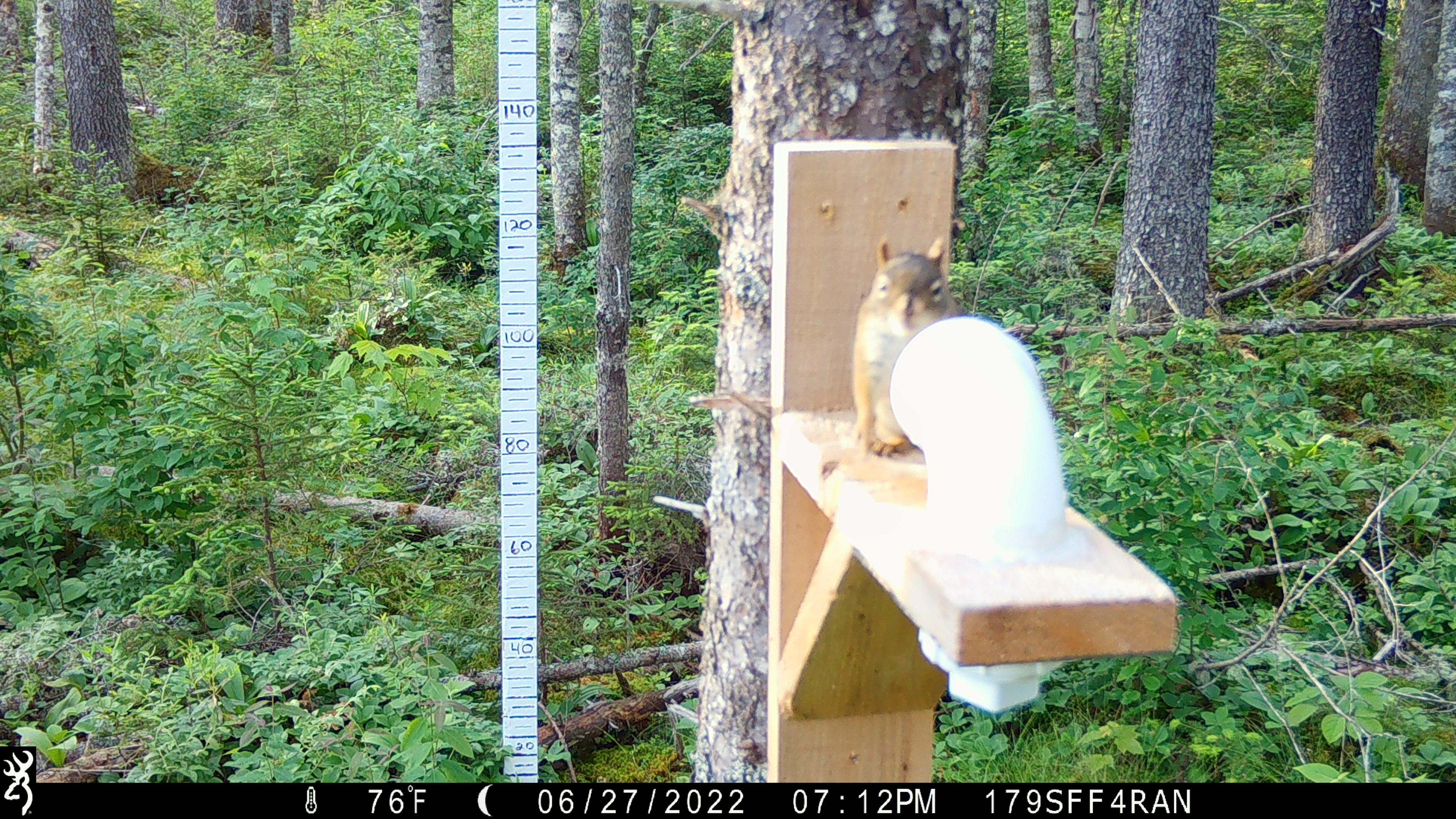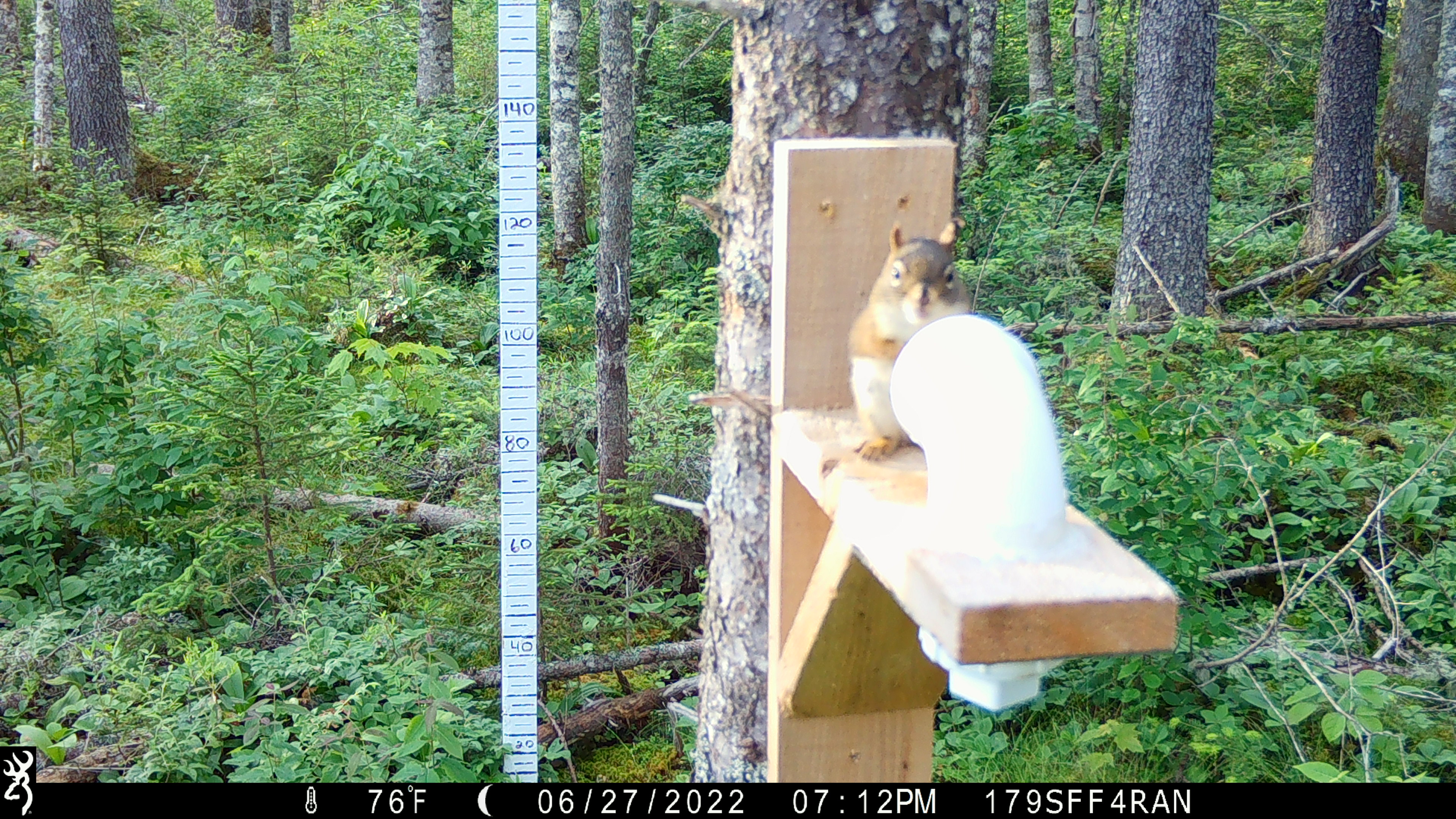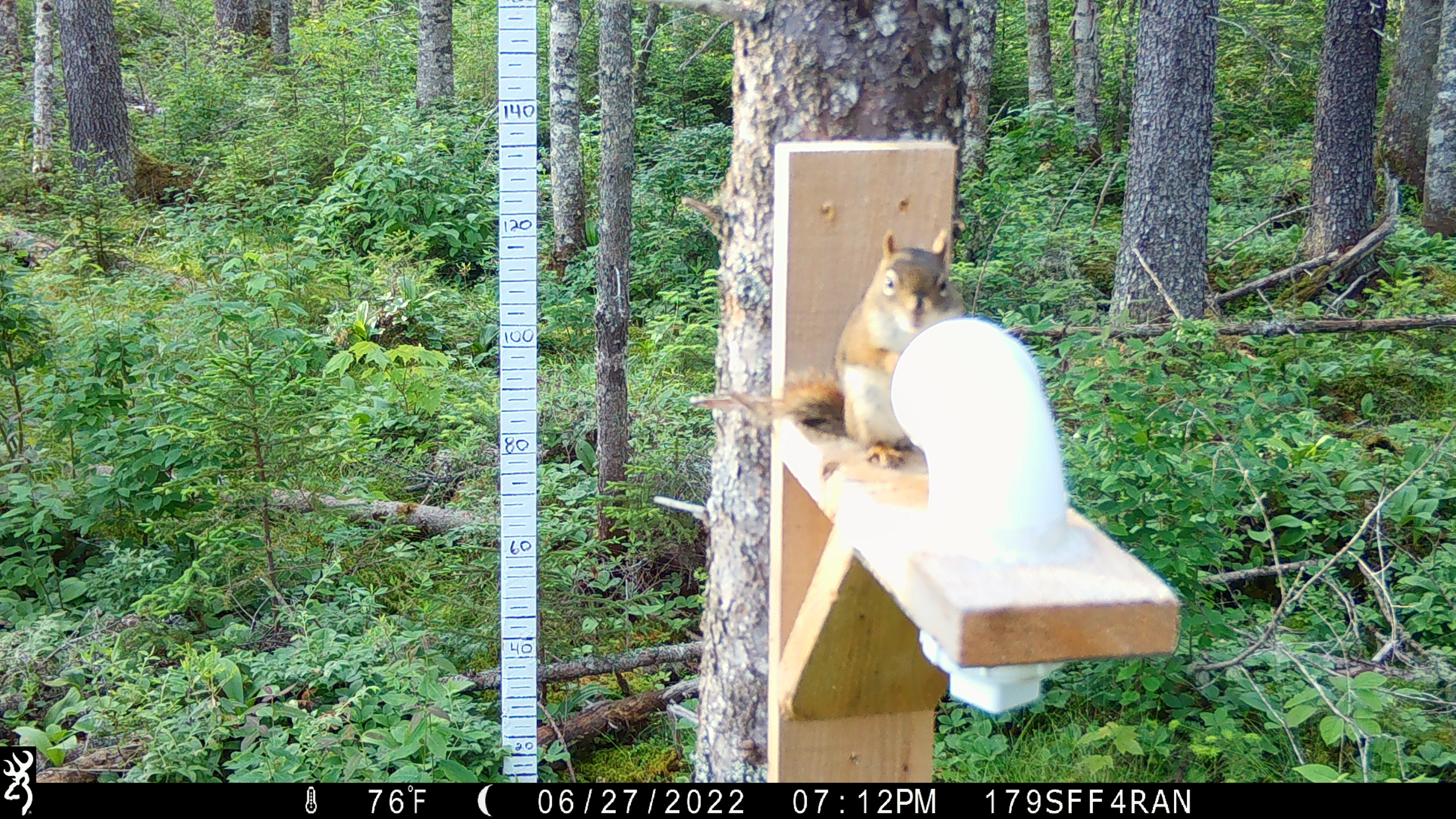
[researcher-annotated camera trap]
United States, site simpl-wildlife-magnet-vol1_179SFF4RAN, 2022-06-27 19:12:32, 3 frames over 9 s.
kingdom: Animalia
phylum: Chordata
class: Mammalia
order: Rodentia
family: Sciuridae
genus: Tamiasciurus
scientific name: Tamiasciurus hudsonicus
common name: red squirrel